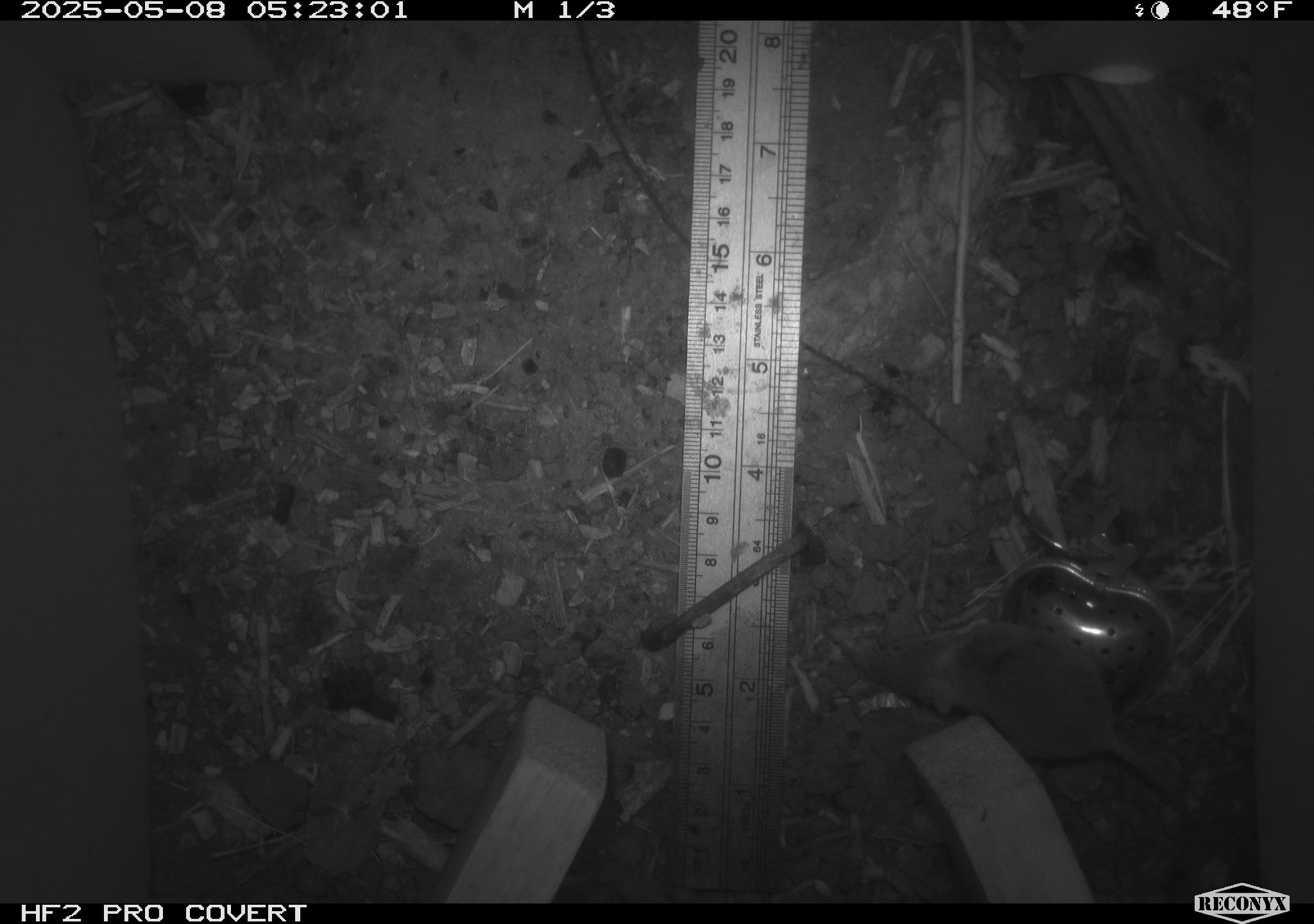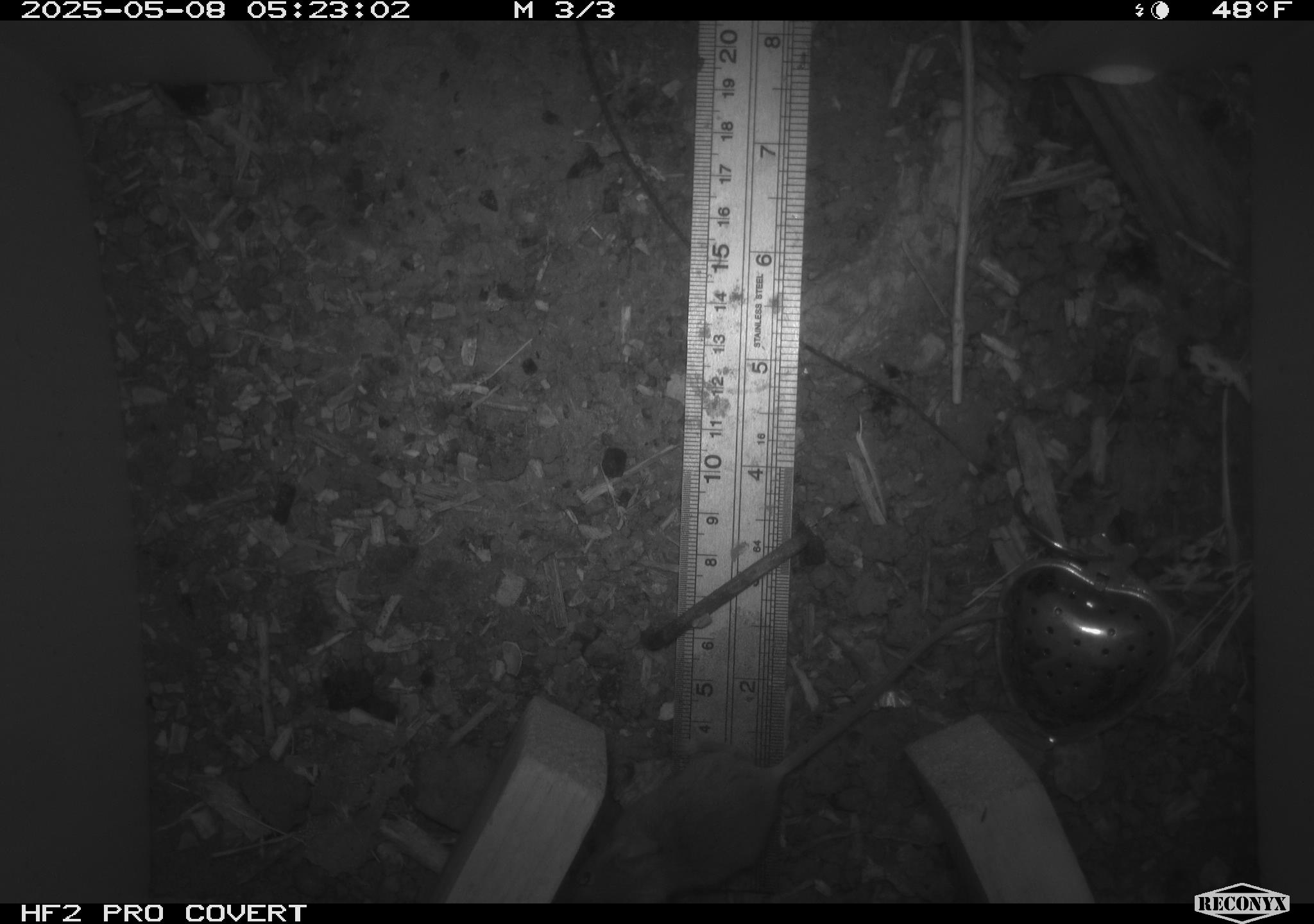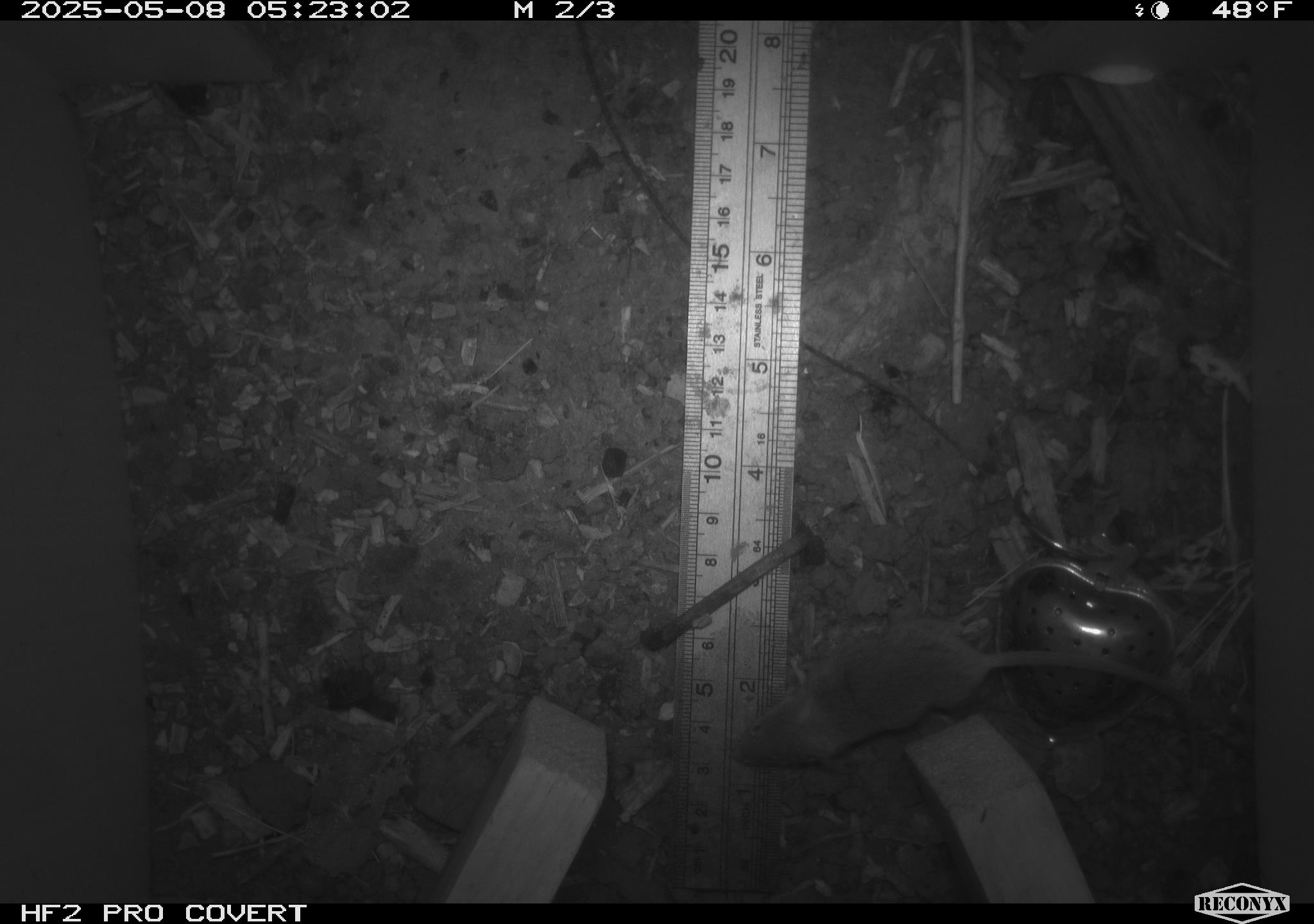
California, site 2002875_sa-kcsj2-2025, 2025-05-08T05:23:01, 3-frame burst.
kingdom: Animalia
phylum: Chordata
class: Mammalia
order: Rodentia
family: Muridae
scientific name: Muridae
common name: murids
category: muridae family